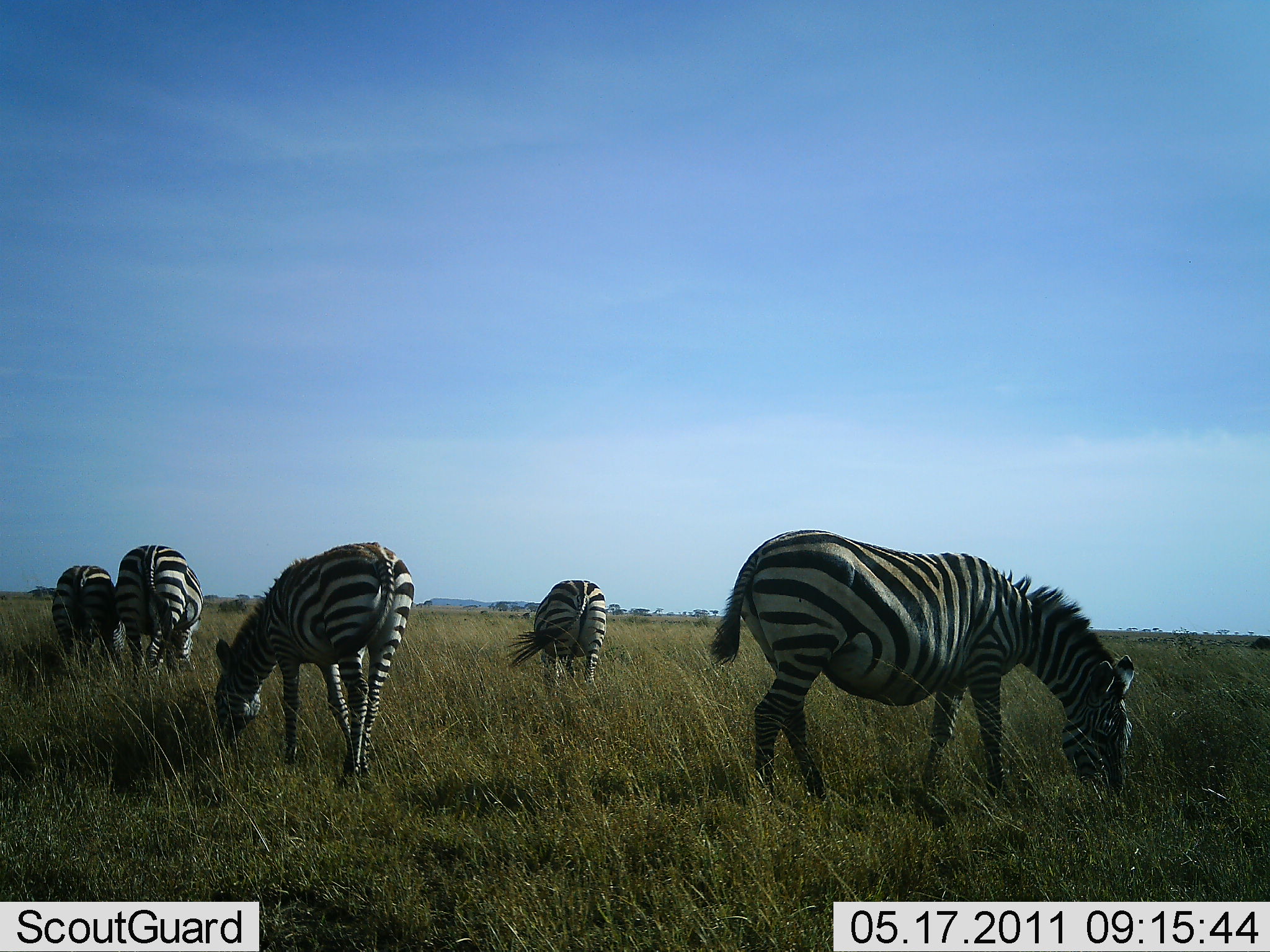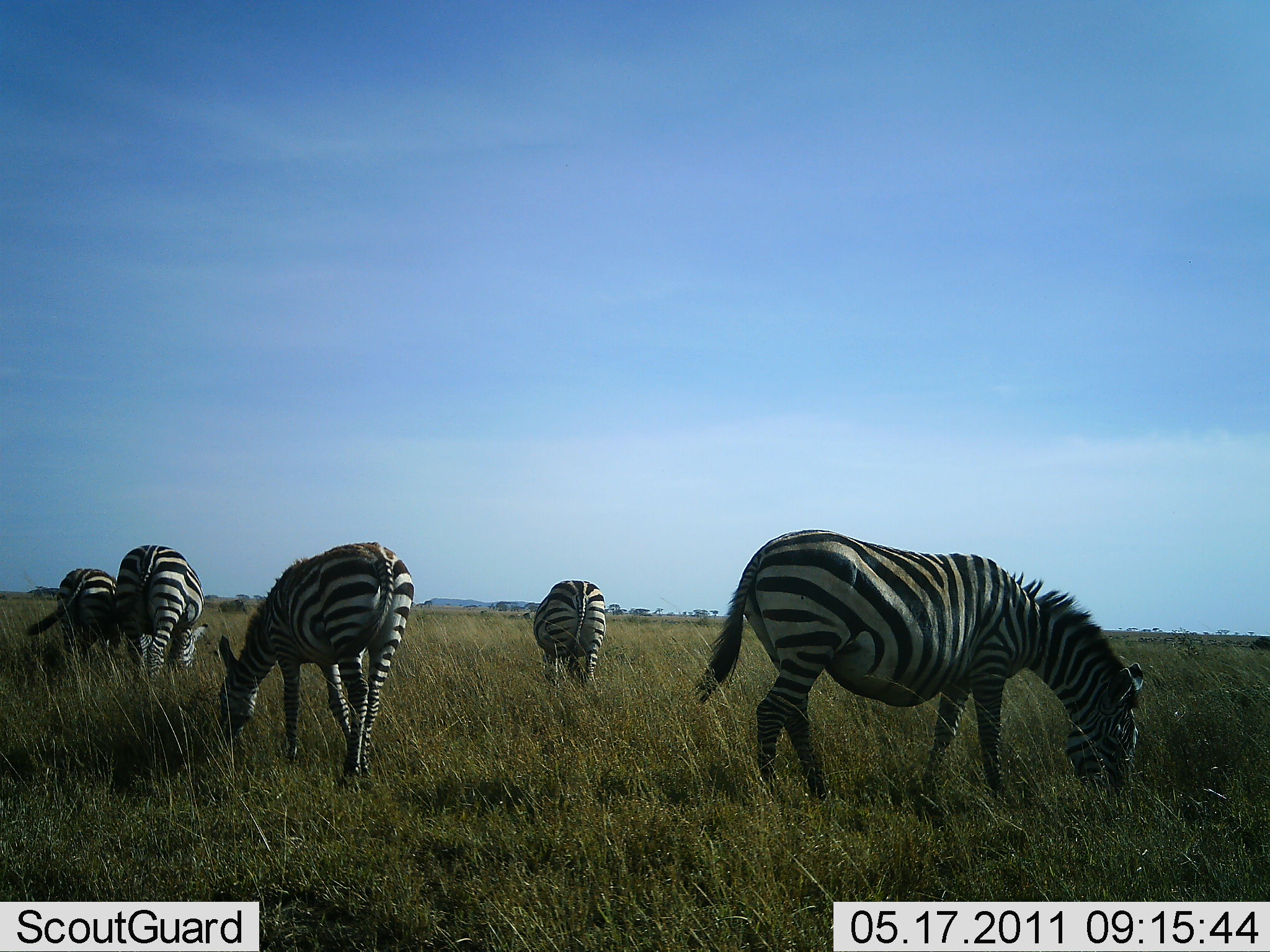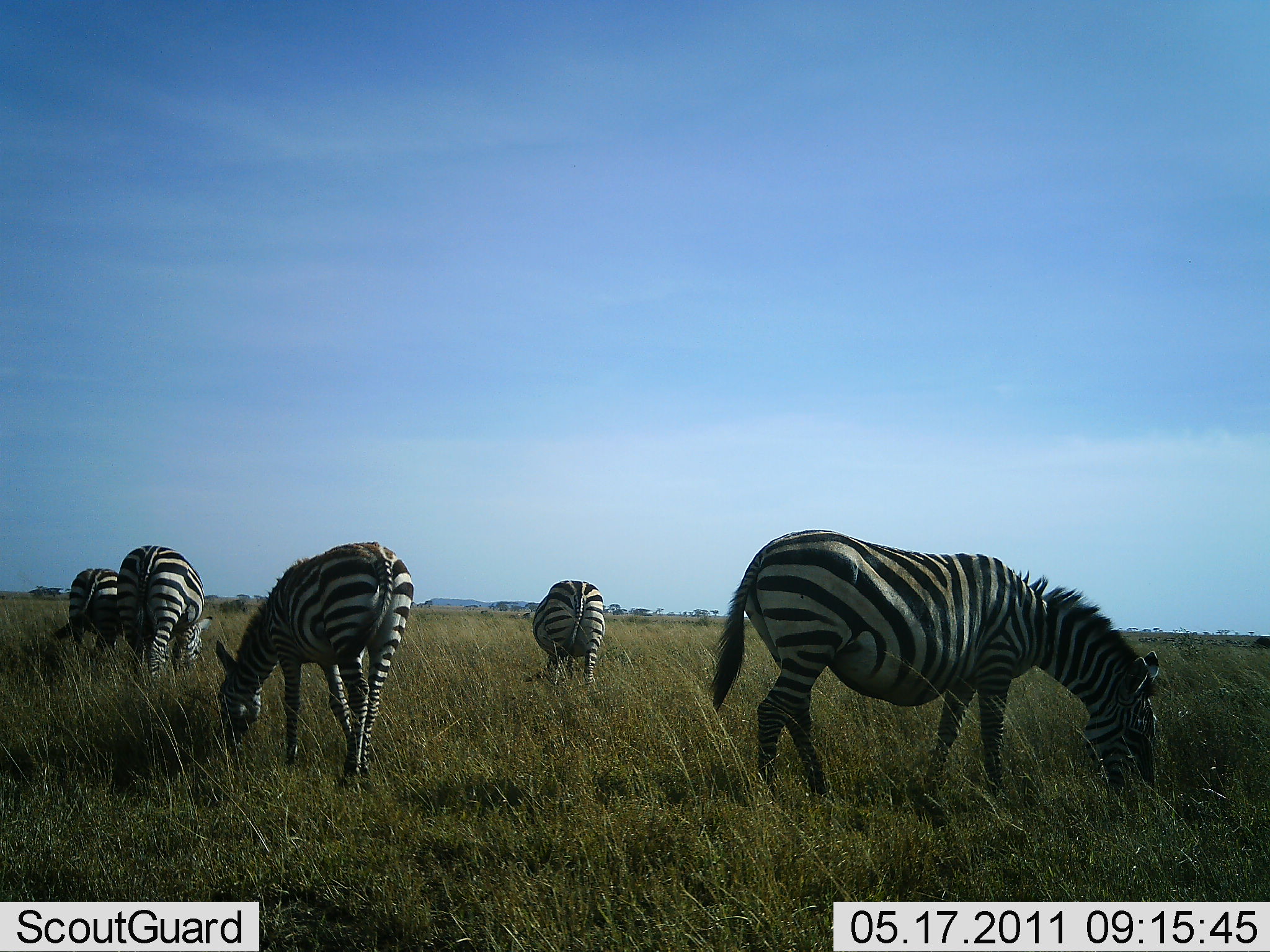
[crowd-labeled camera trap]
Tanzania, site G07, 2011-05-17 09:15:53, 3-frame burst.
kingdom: Animalia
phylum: Chordata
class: Mammalia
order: Perissodactyla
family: Equidae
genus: Equus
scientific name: Equus quagga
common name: plains zebra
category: zebra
Zebra (plains zebra) (Equus quagga), count 5. Behavior (volunteer vote fractions): standing 7%, resting 0%, moving 0%, interacting 0%. Young present (vote fraction): 7%. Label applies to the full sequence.